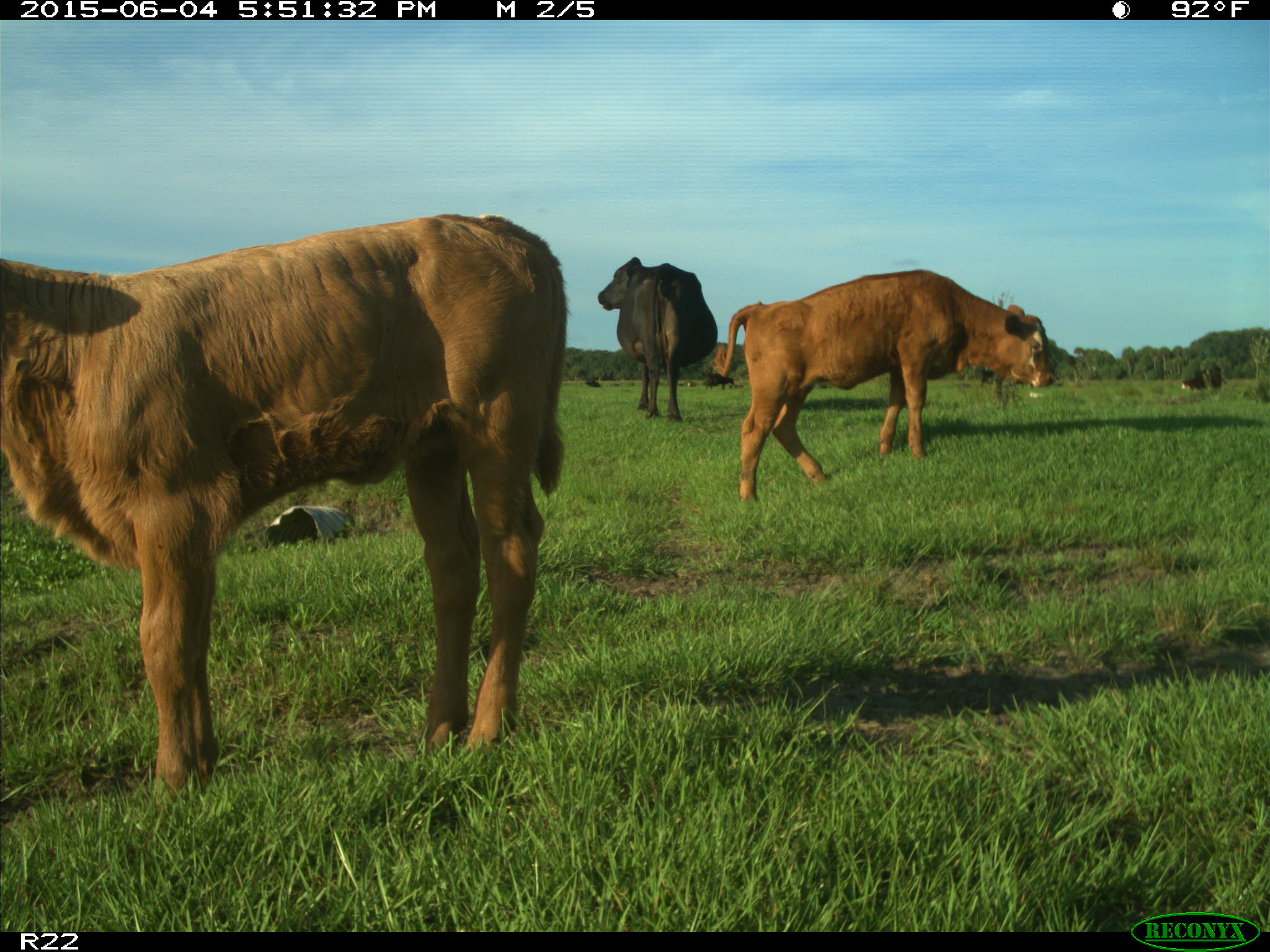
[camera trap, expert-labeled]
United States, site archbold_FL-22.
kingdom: Animalia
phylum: Chordata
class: Mammalia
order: Artiodactyla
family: Bovidae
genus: Bos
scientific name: Bos taurus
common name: domestic cow